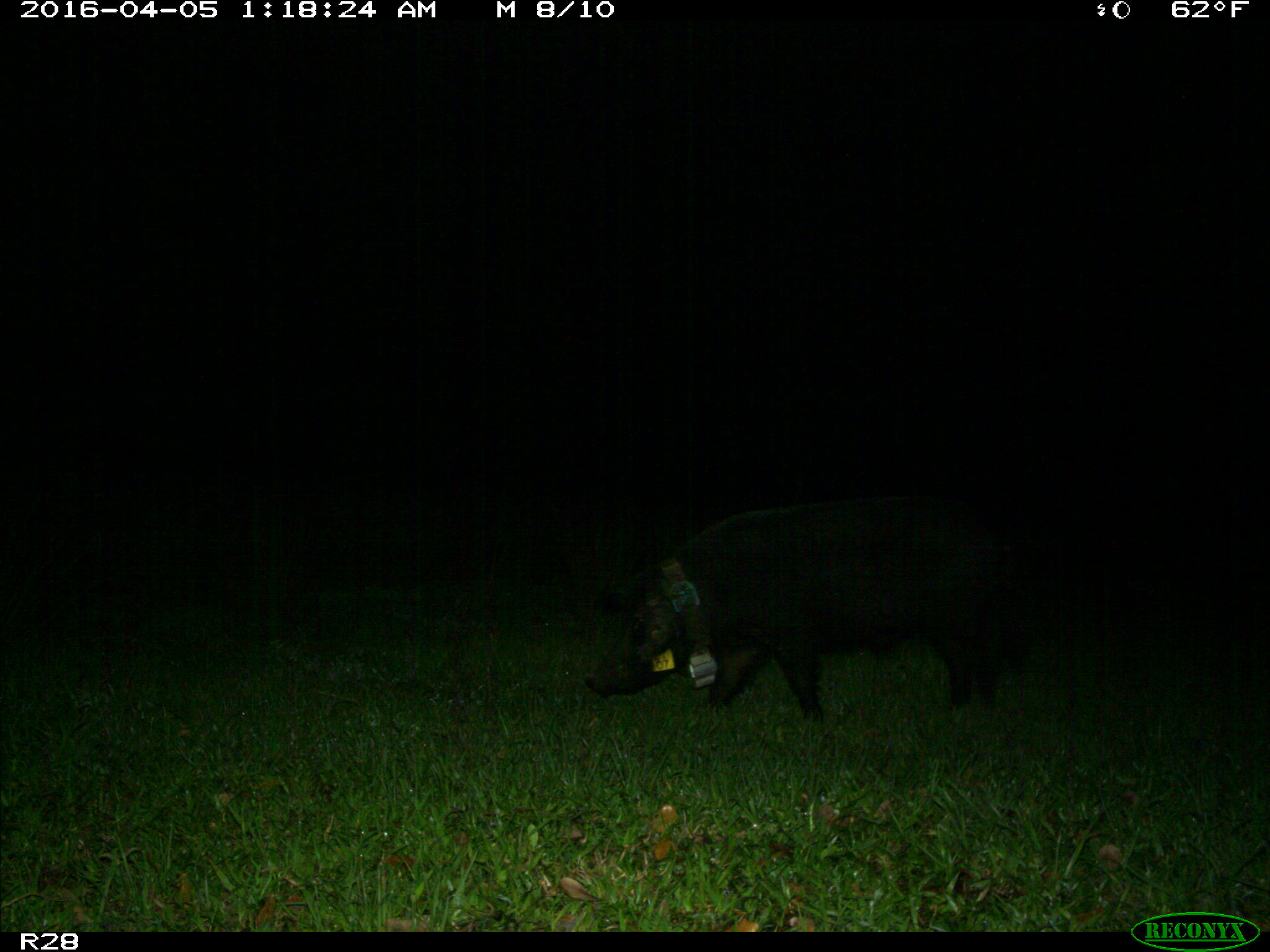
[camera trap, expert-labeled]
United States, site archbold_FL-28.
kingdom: Animalia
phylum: Chordata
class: Mammalia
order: Artiodactyla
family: Suidae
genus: Sus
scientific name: Sus scrofa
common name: wild boar